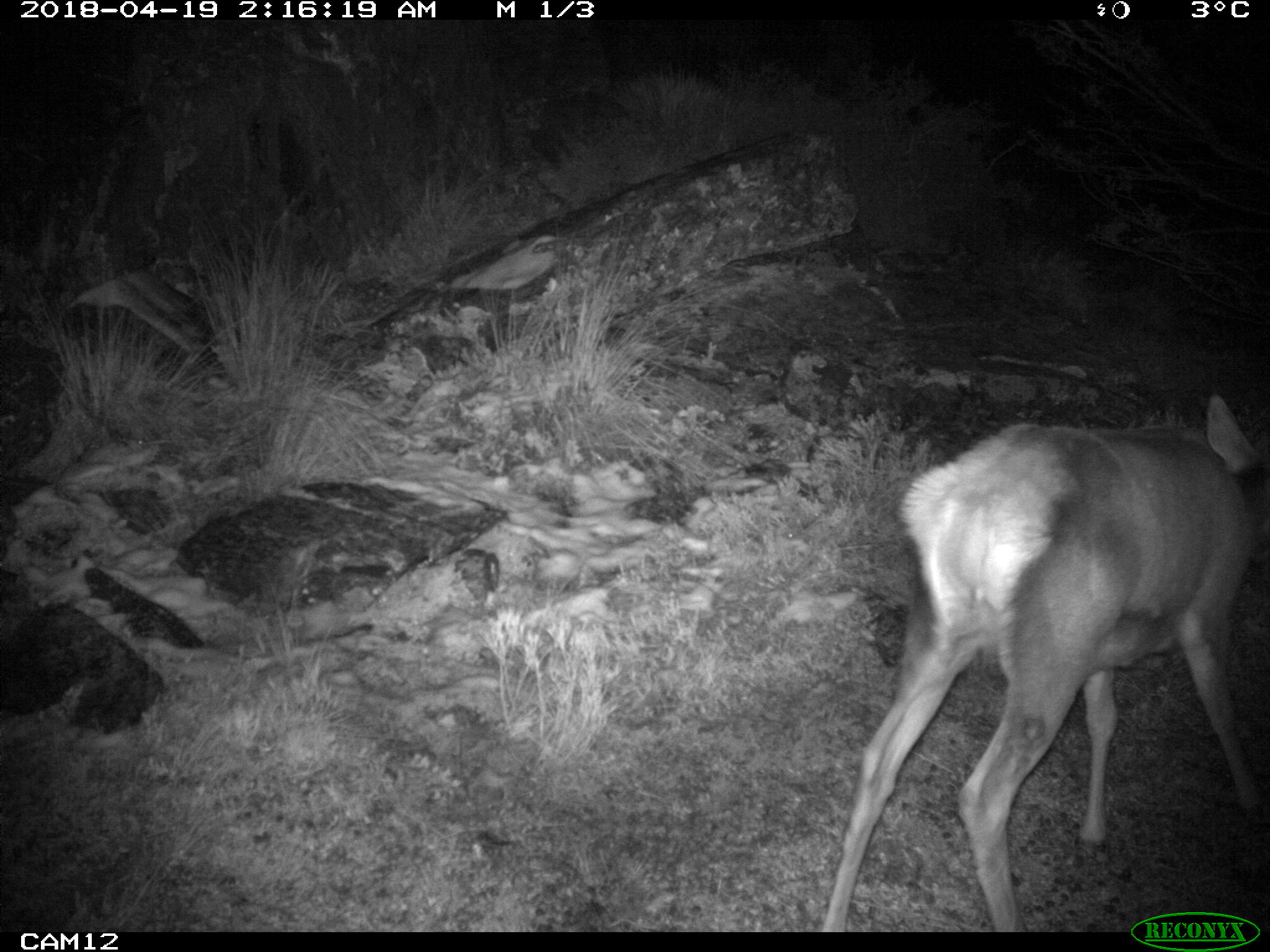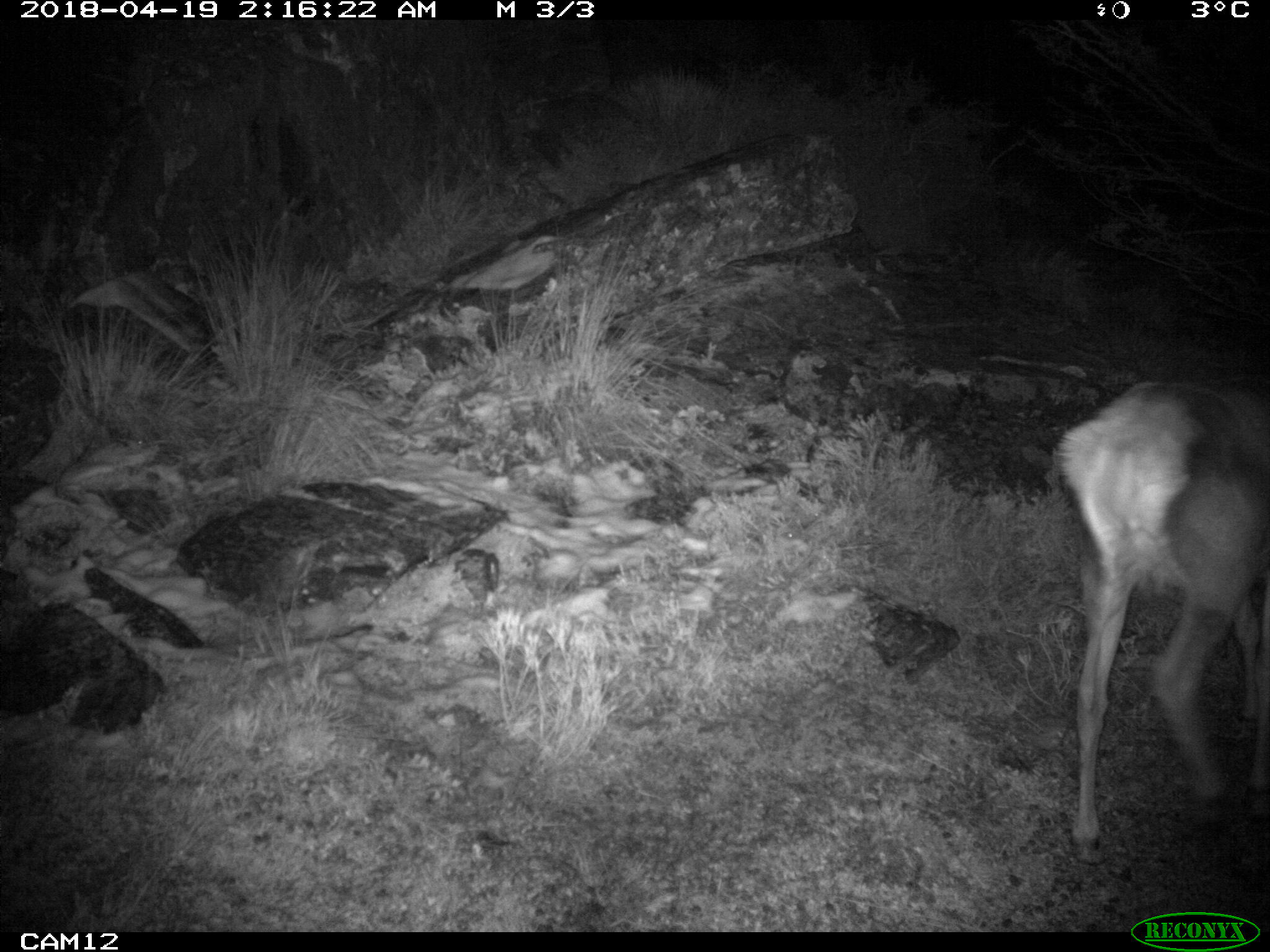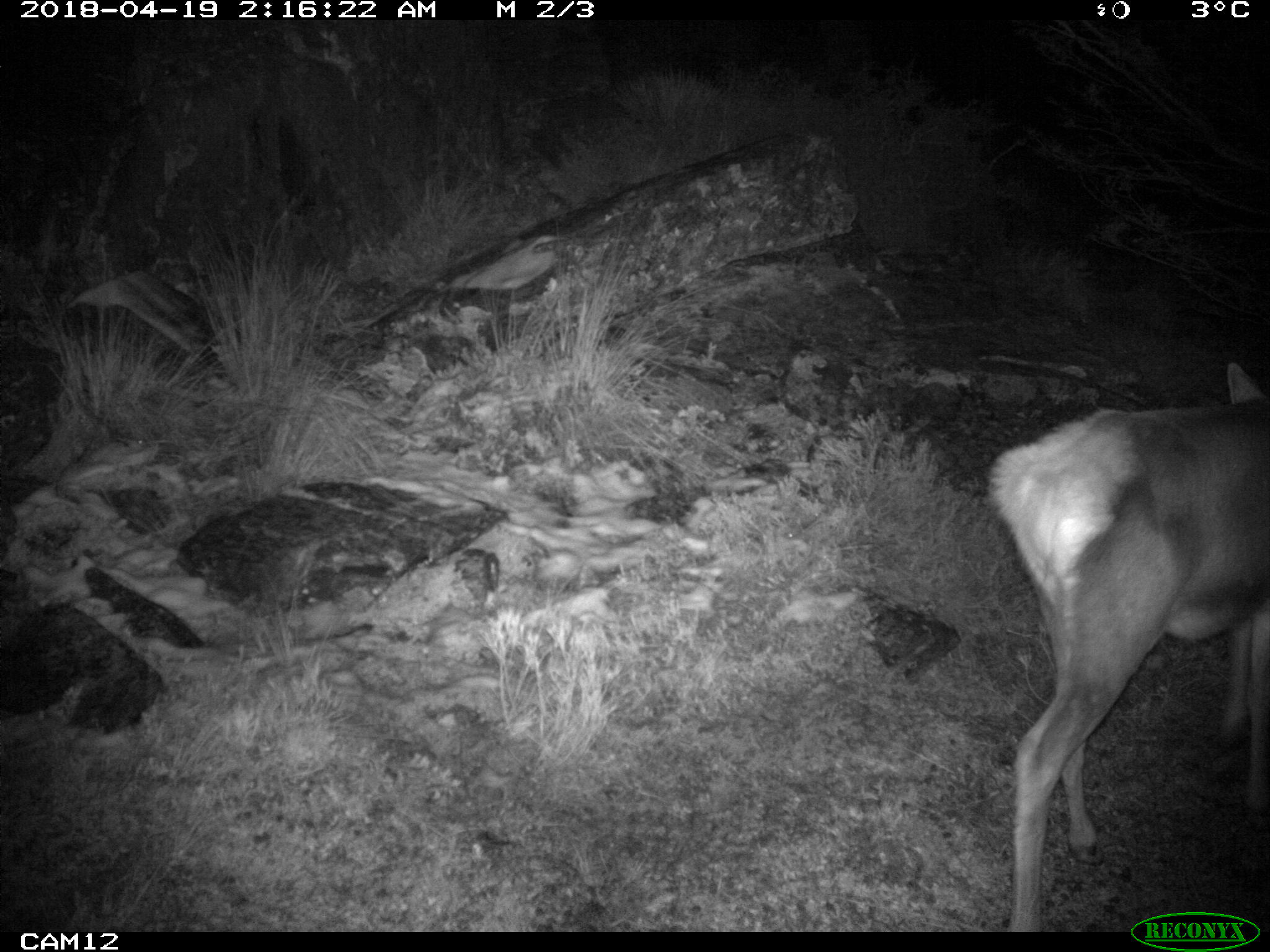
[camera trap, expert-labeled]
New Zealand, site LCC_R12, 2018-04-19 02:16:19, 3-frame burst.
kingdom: Animalia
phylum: Chordata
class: Mammalia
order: Artiodactyla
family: Cervidae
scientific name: Cervidae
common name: deer